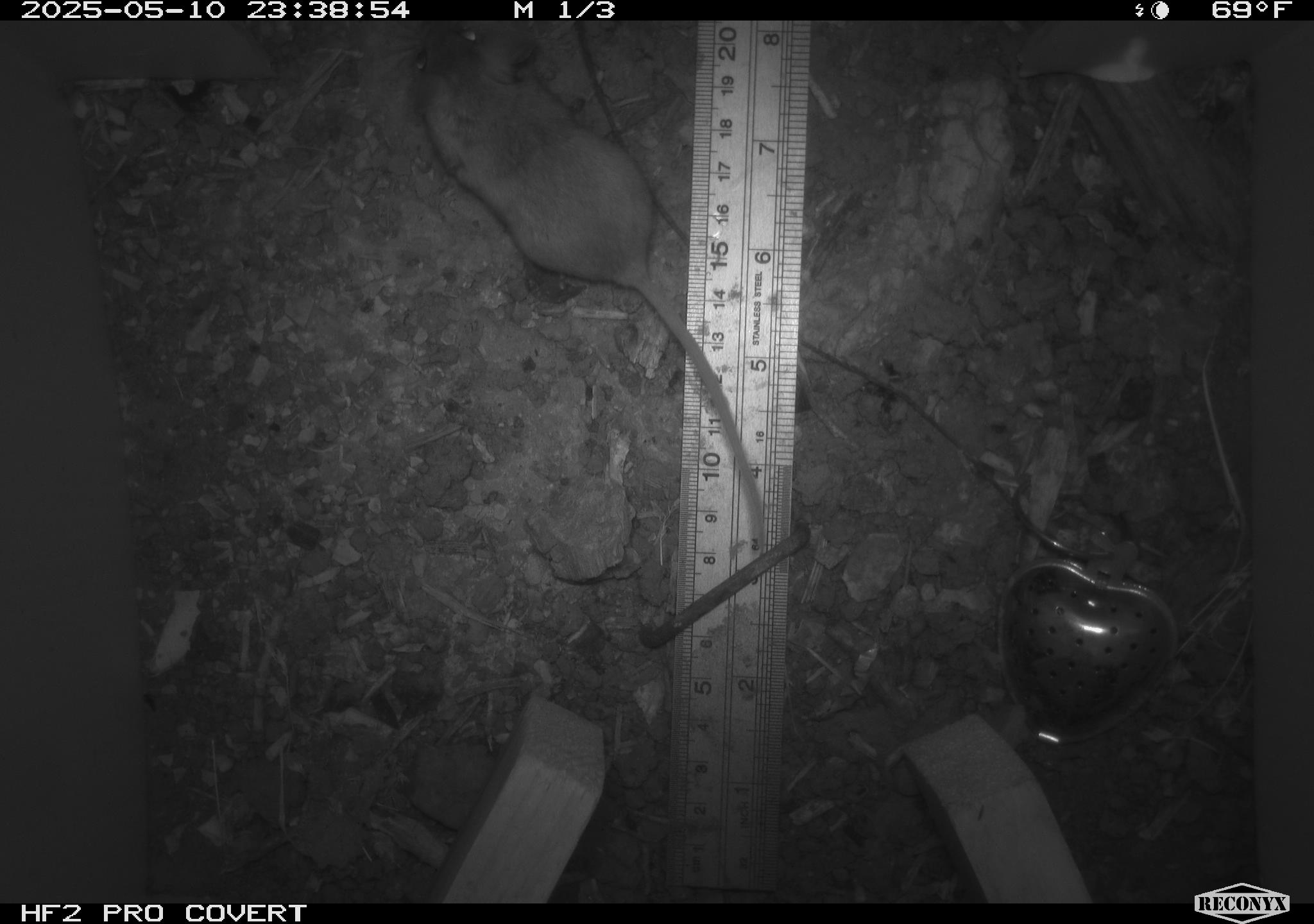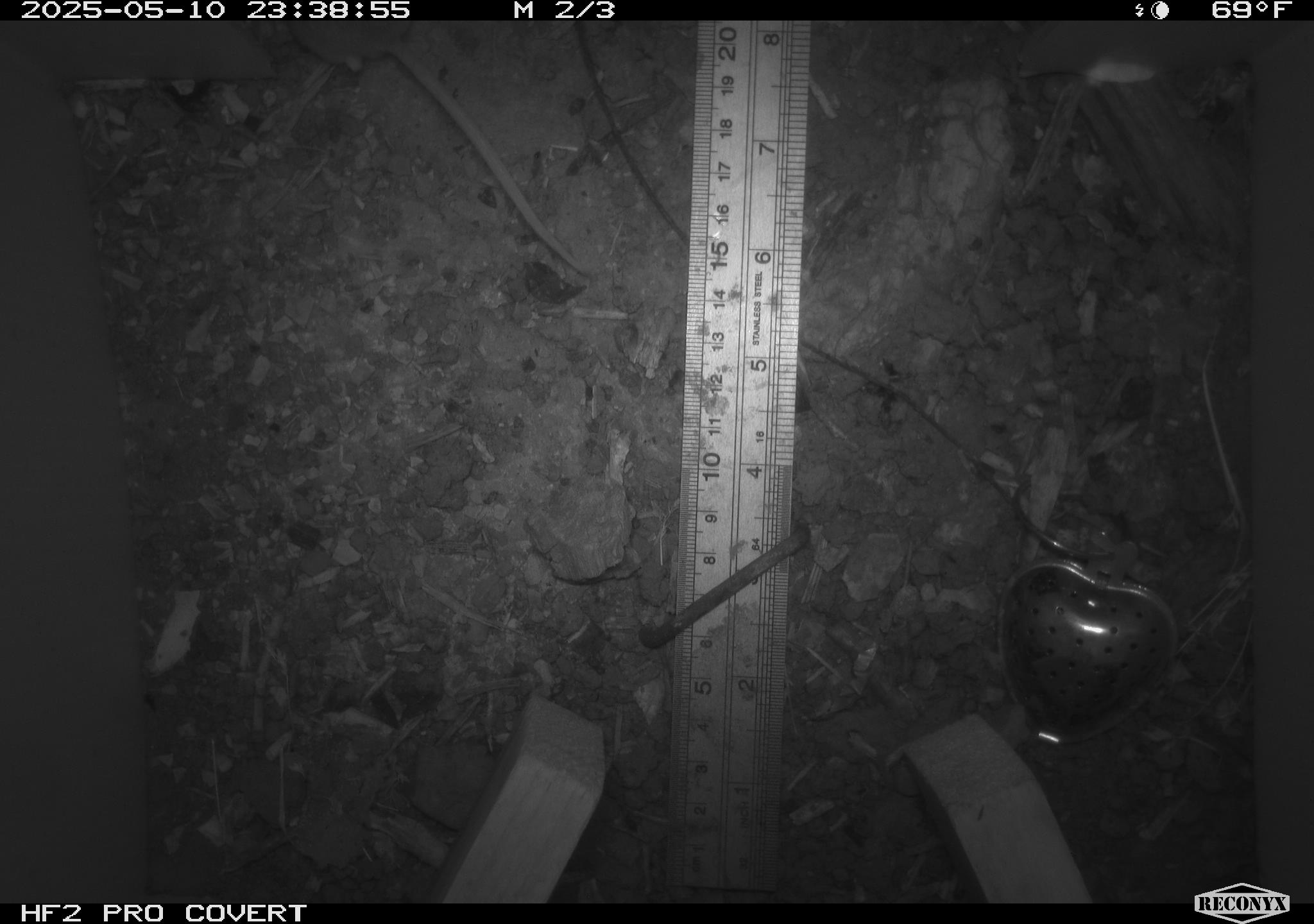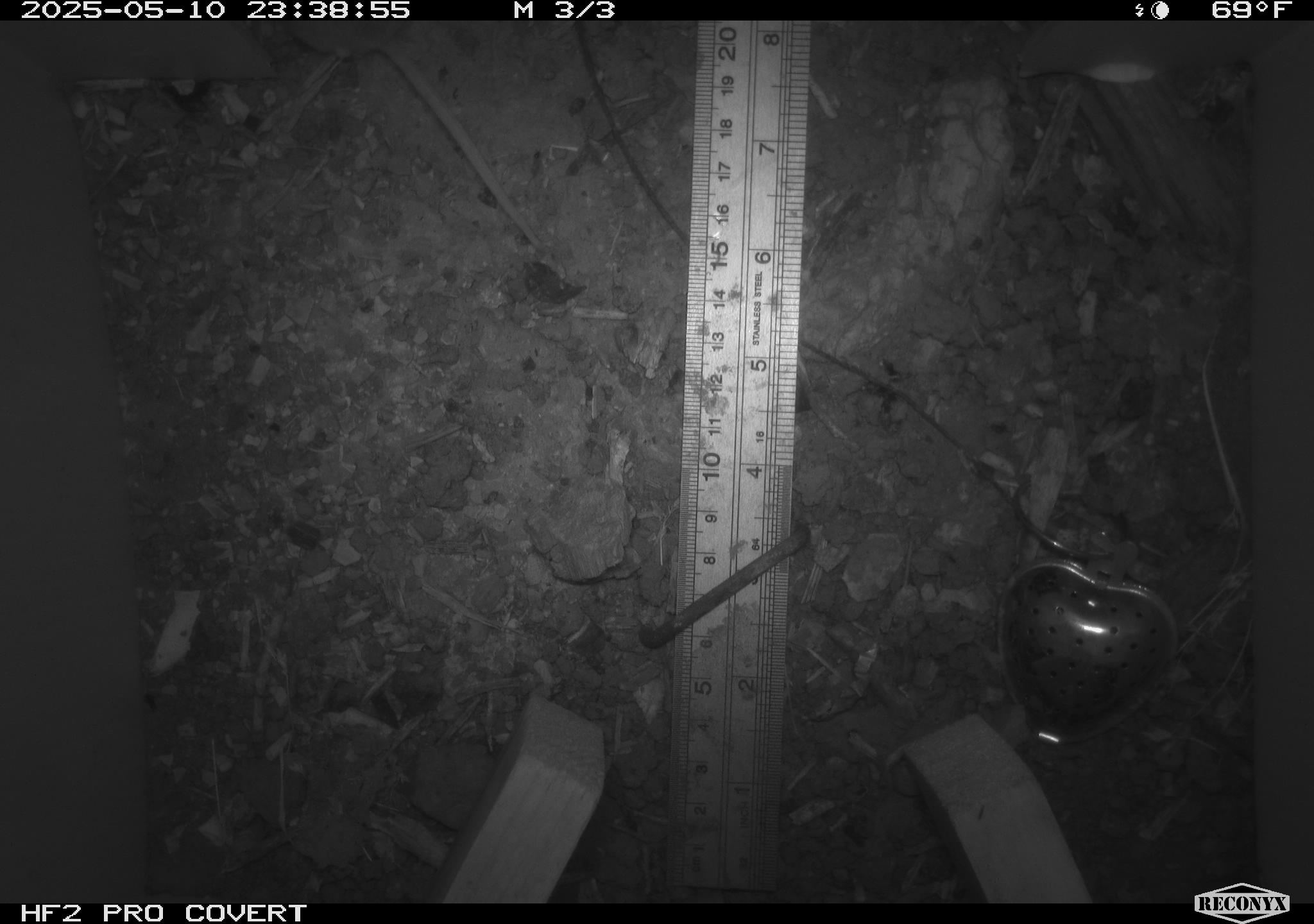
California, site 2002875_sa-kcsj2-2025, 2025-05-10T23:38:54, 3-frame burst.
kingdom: Animalia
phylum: Chordata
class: Mammalia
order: Rodentia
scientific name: Rodentia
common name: rodent